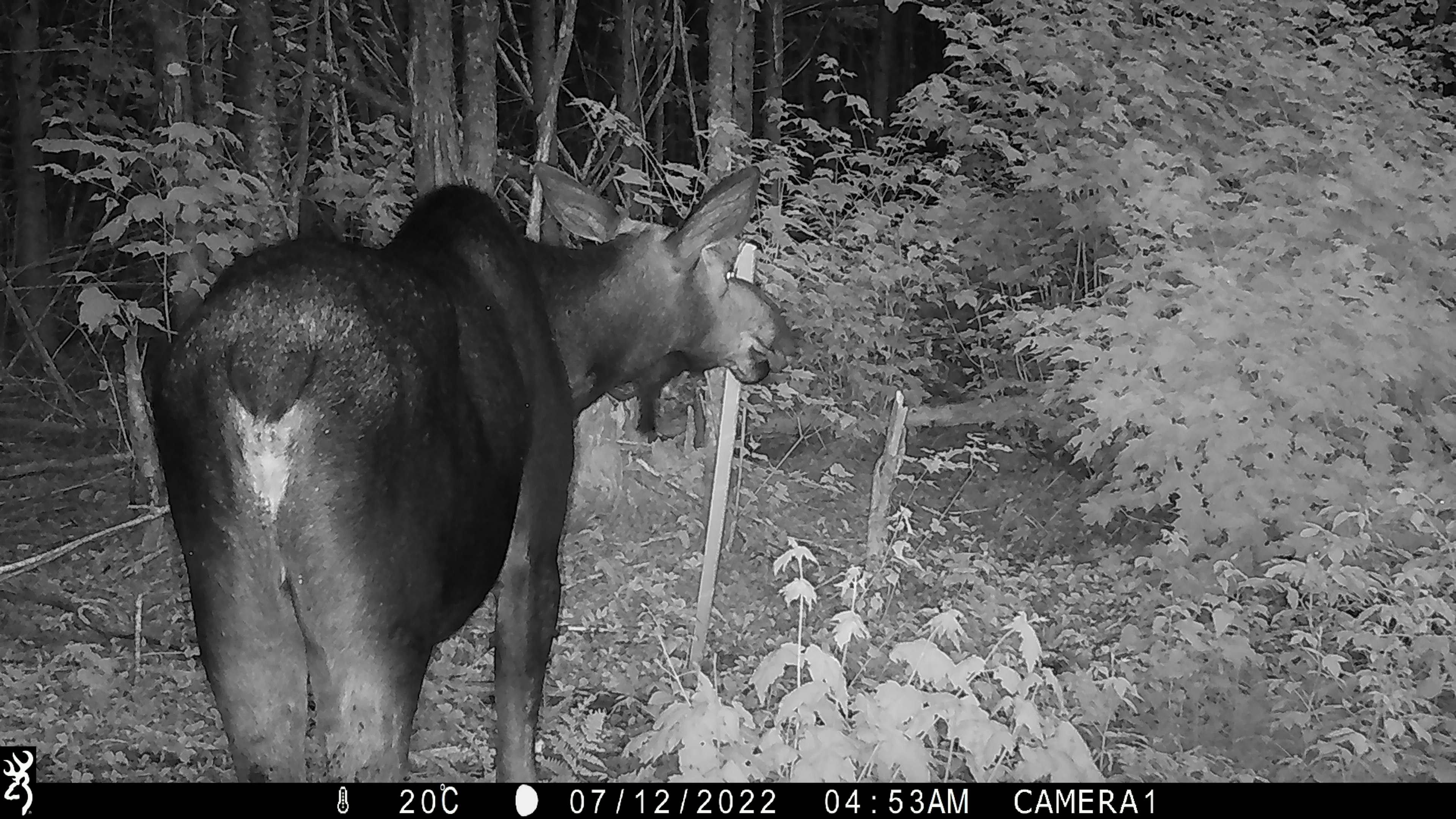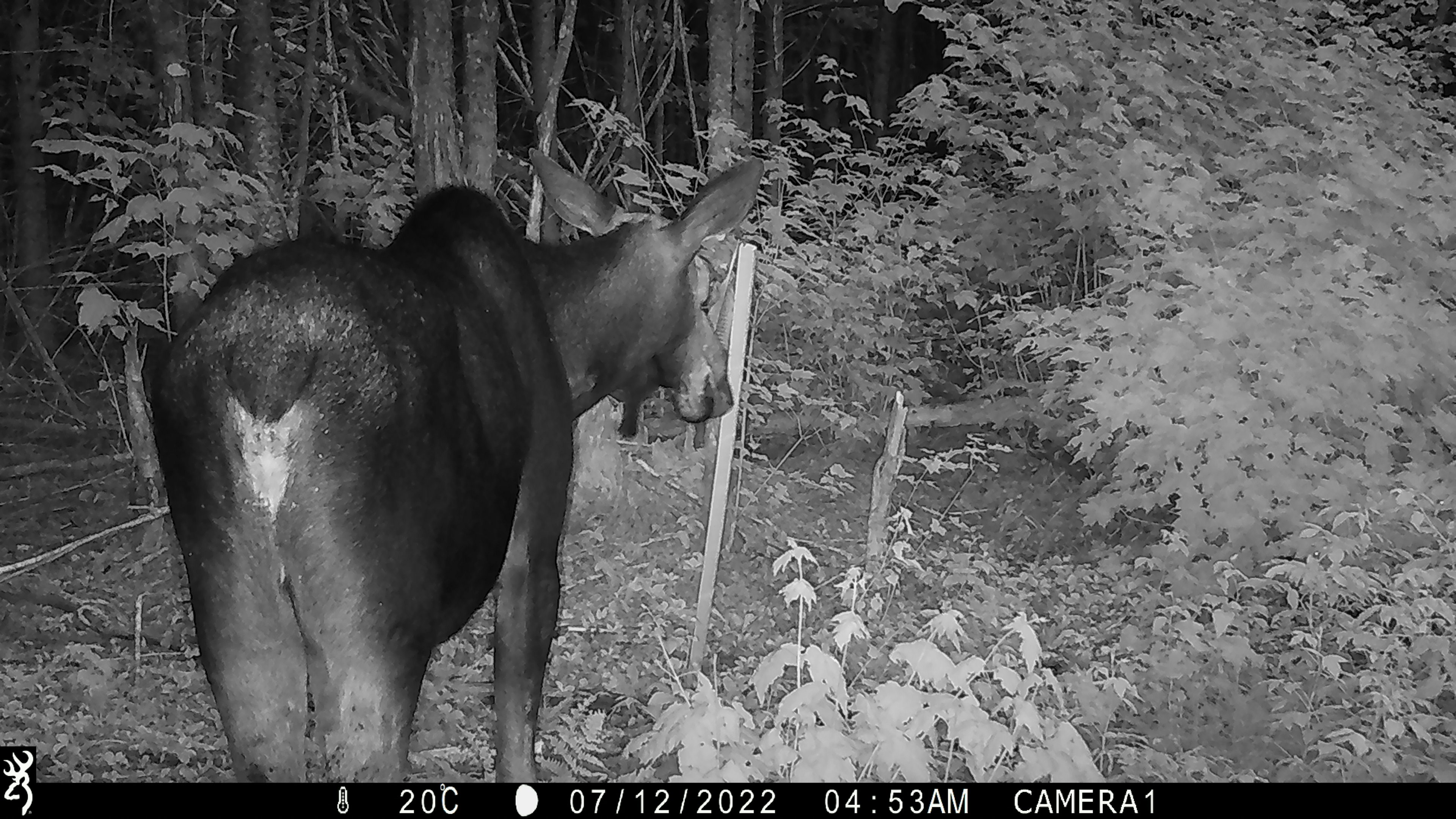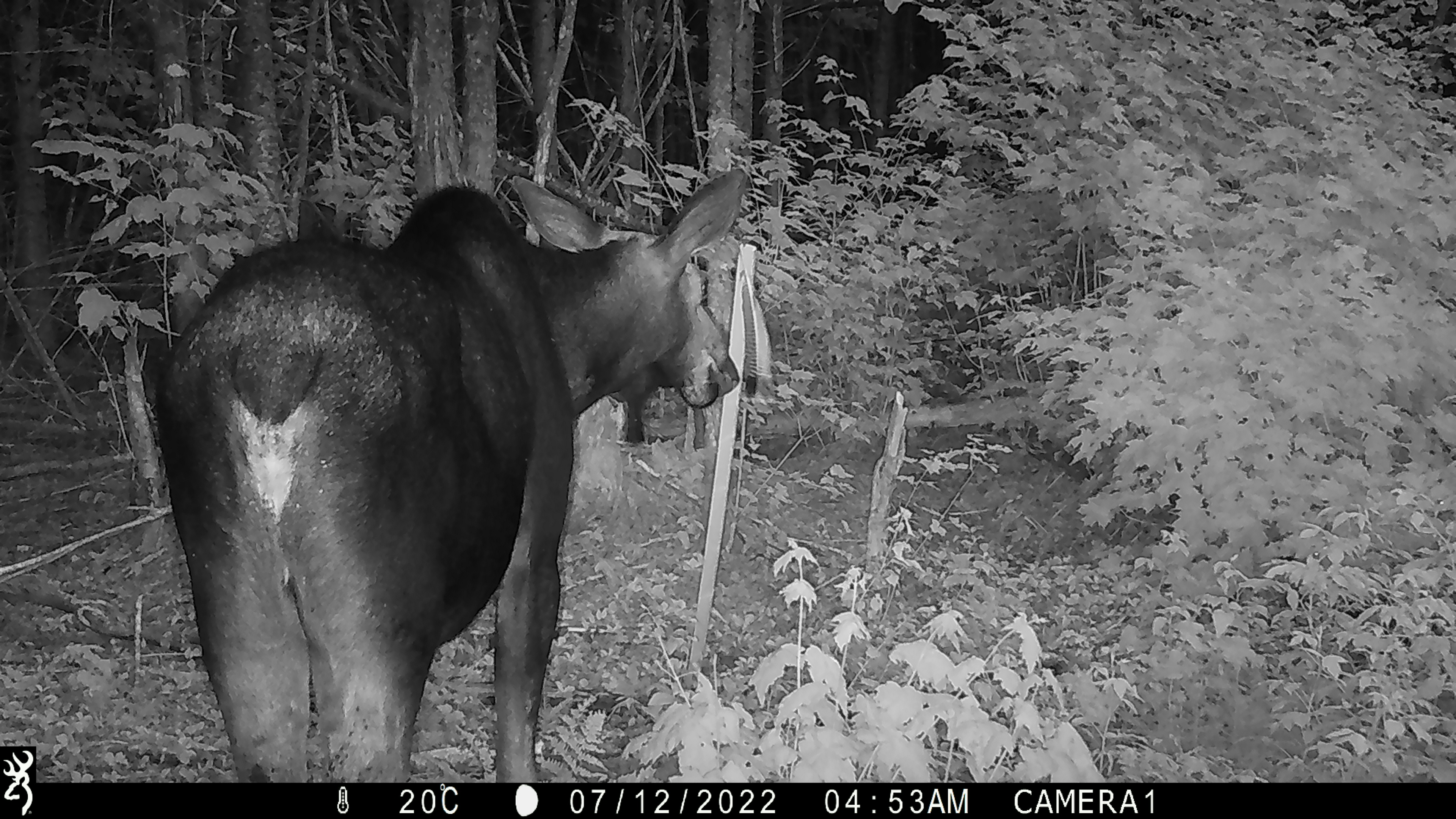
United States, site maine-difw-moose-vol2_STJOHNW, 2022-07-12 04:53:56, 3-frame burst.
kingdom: Animalia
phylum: Chordata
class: Mammalia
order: Artiodactyla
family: Cervidae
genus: Alces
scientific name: Alces alces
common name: moose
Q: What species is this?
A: Moose (Alces alces).